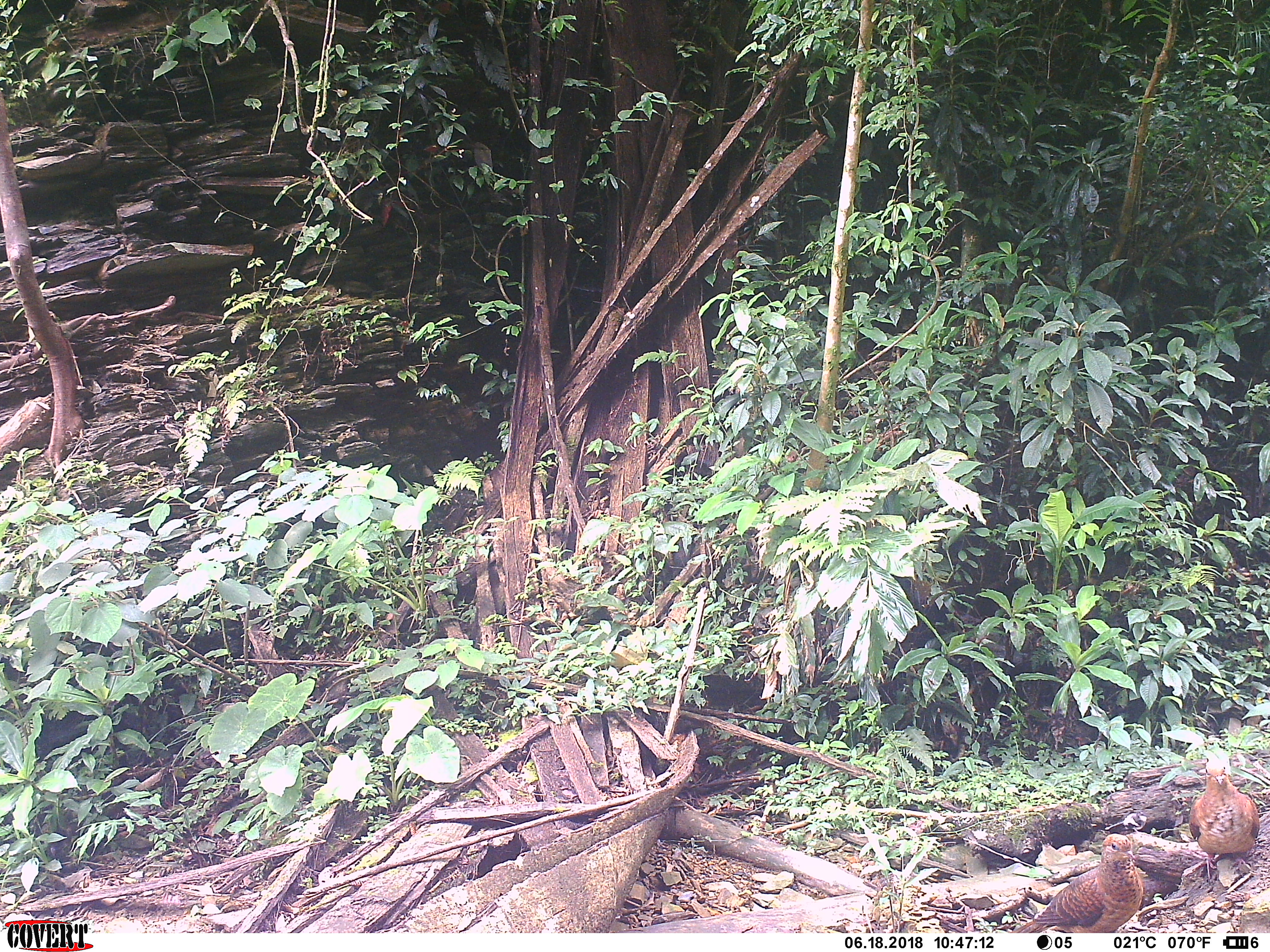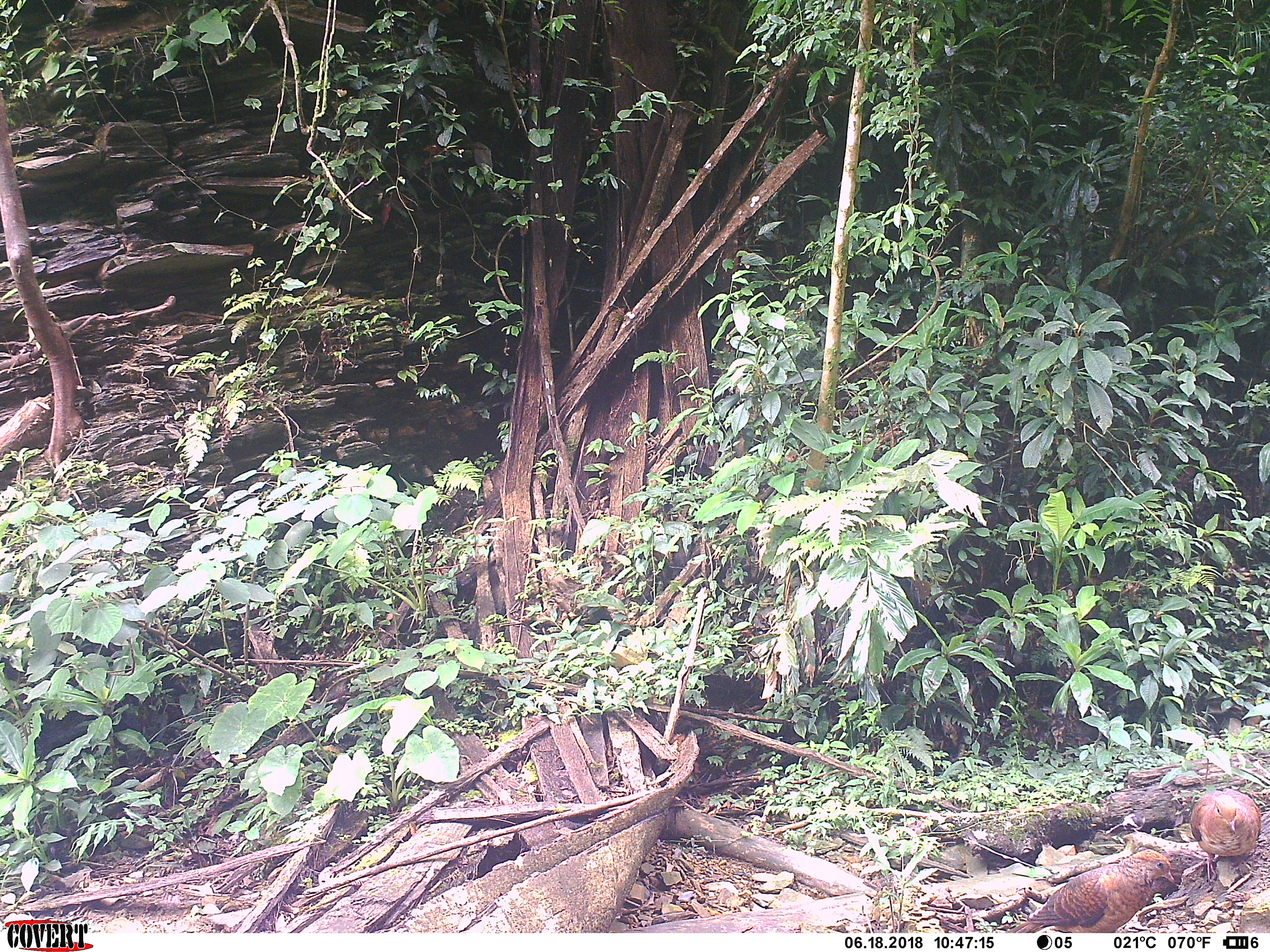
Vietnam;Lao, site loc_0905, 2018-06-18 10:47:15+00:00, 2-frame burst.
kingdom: Animalia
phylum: Chordata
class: Aves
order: Columbiformes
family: Columbidae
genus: Macropygia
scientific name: Macropygia unchall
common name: barred cuckoo-dove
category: barred cuckoo dove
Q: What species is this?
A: Barred cuckoo dove (barred cuckoo-dove) (Macropygia unchall).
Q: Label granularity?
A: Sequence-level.